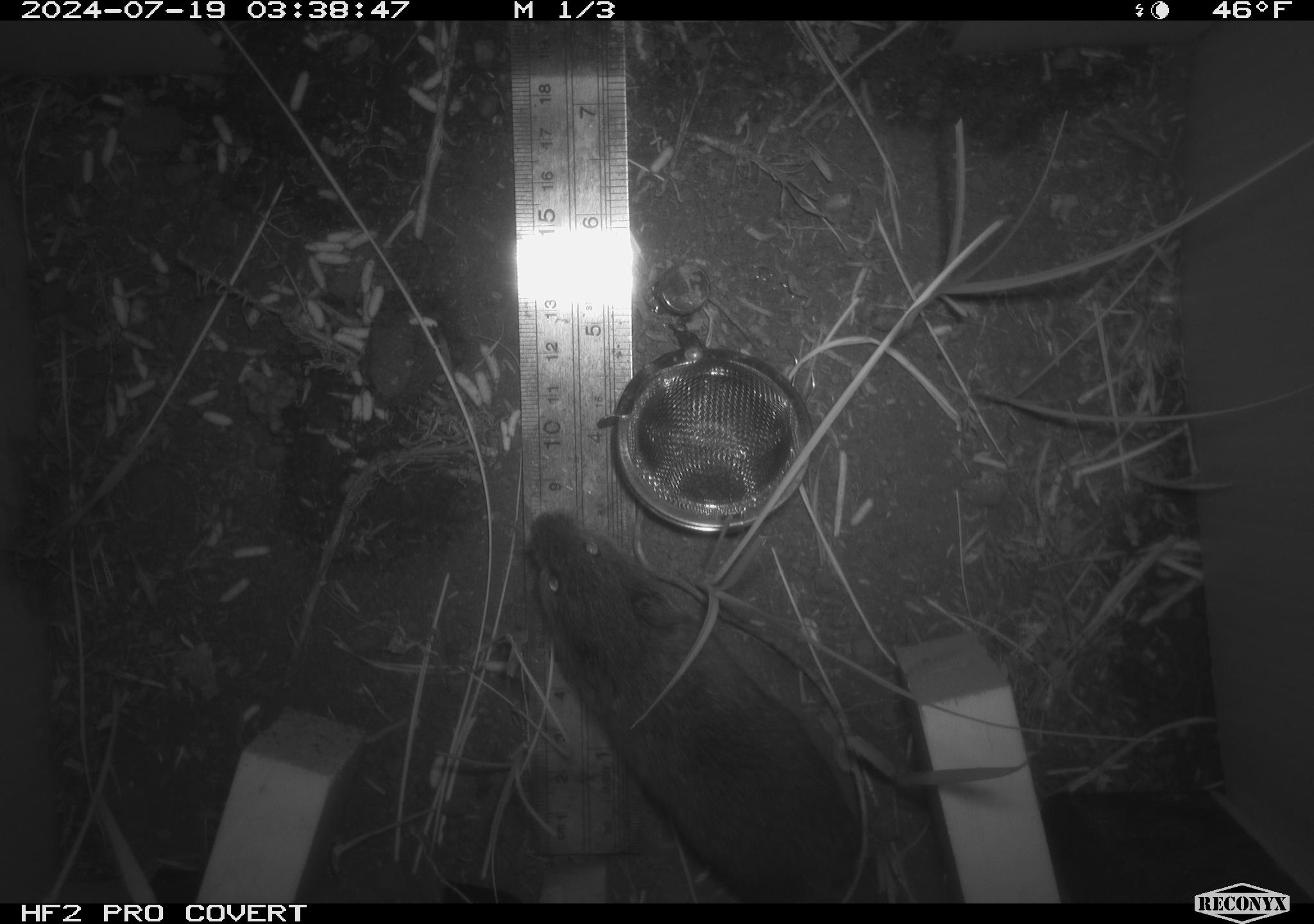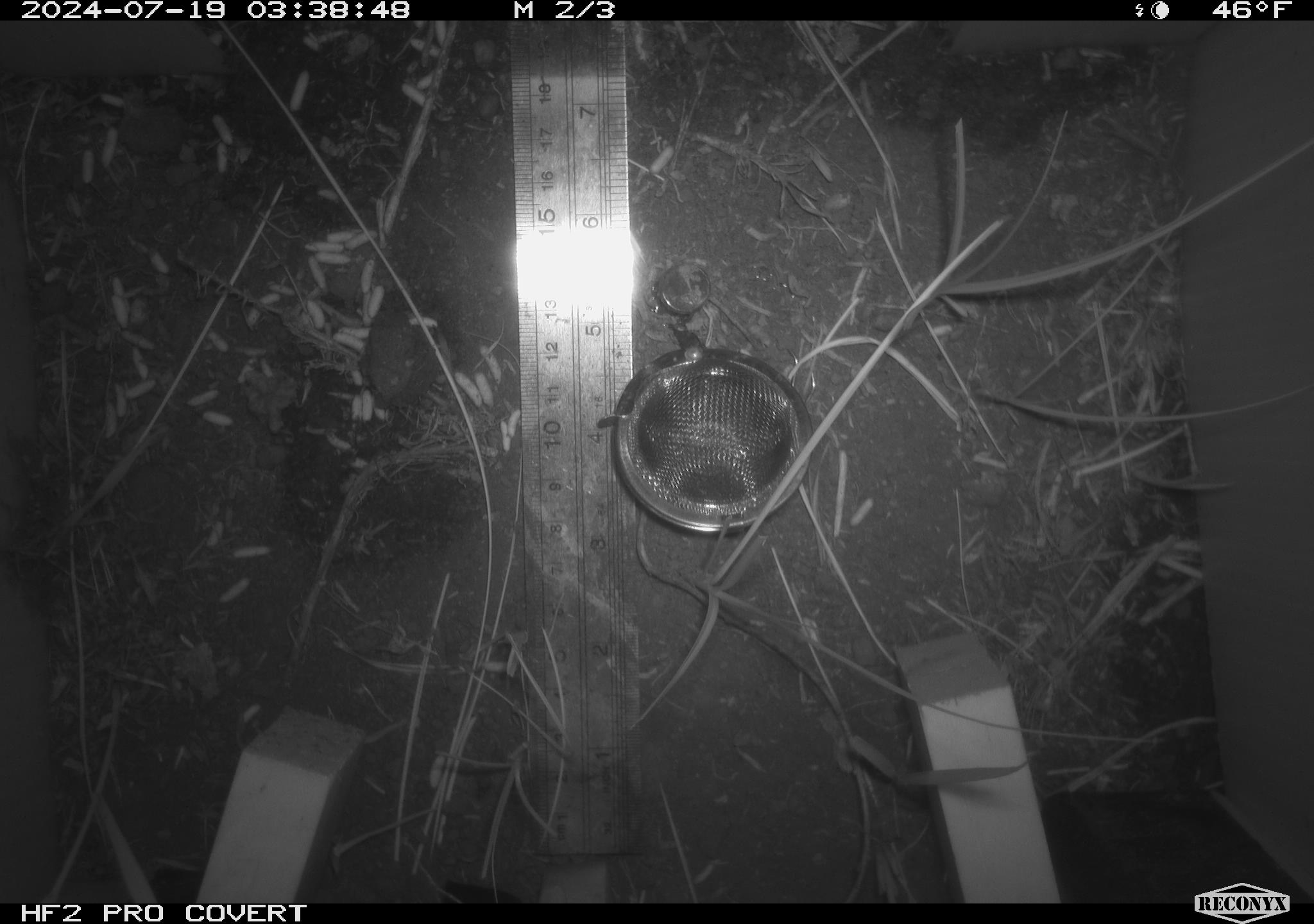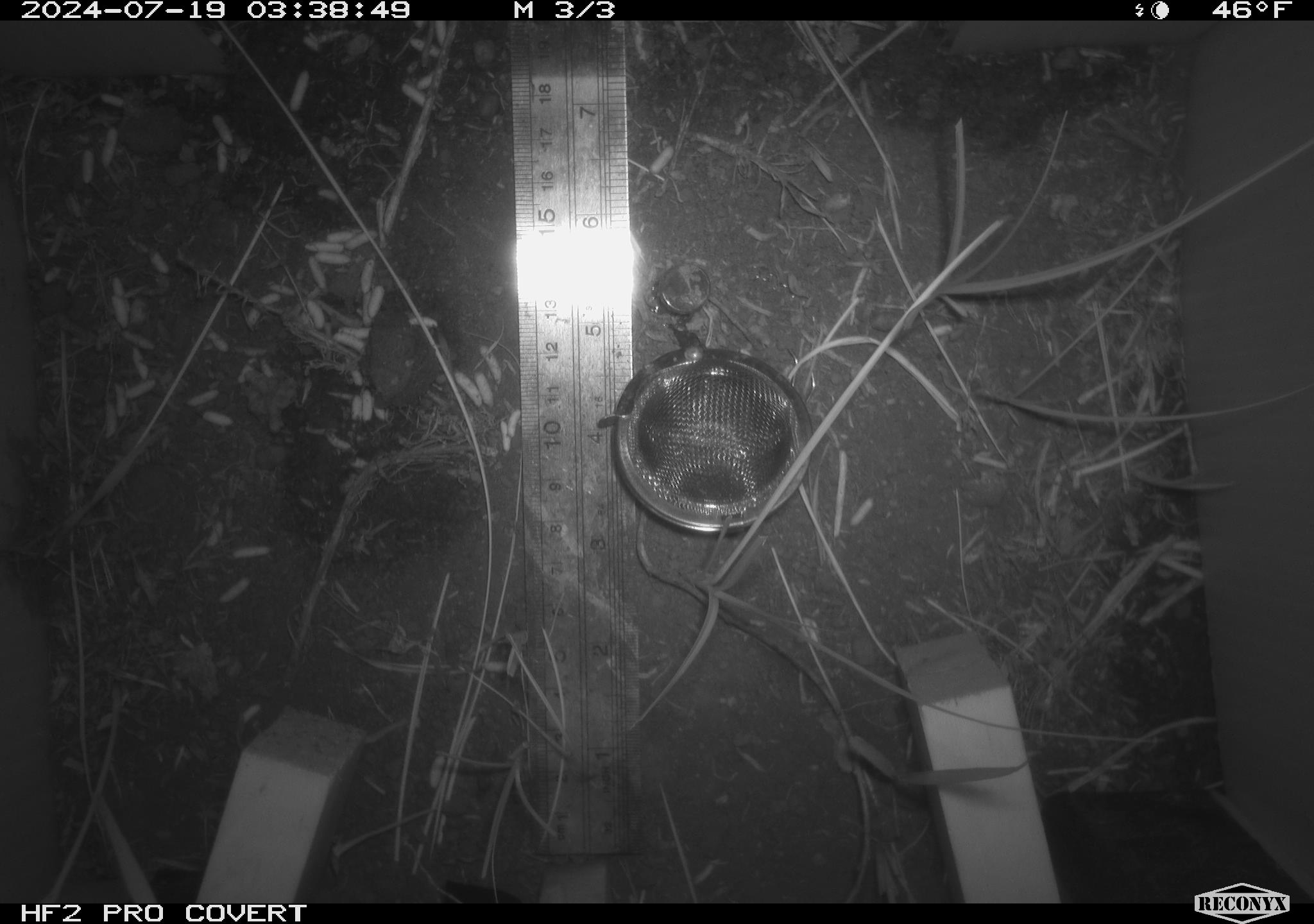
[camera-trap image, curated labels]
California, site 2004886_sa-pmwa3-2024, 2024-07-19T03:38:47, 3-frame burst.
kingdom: Animalia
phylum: Chordata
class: Mammalia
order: Rodentia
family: Cricetidae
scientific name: Arvicolinae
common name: voles, lemmings, and muskrats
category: arvicolinae subfamily